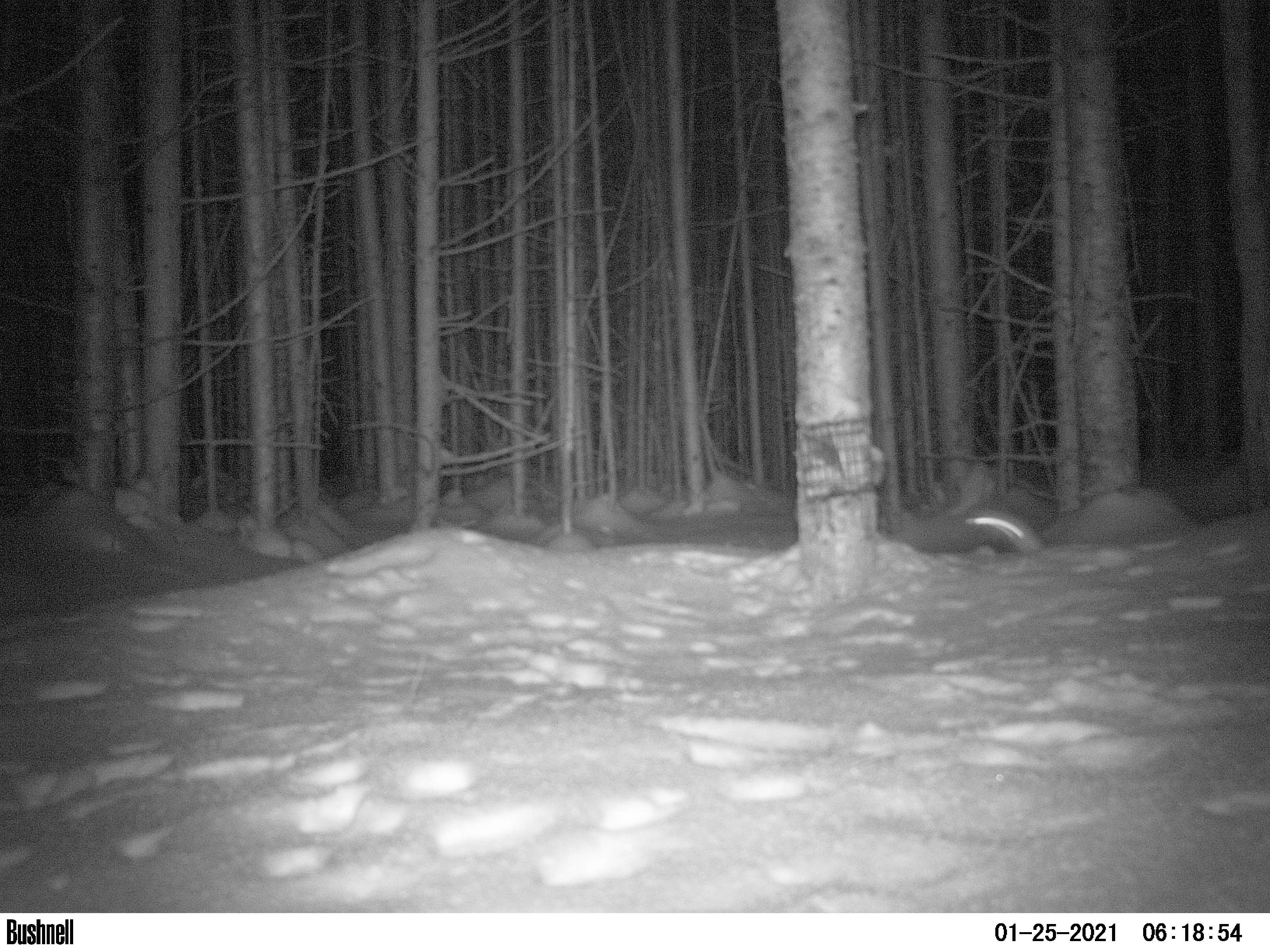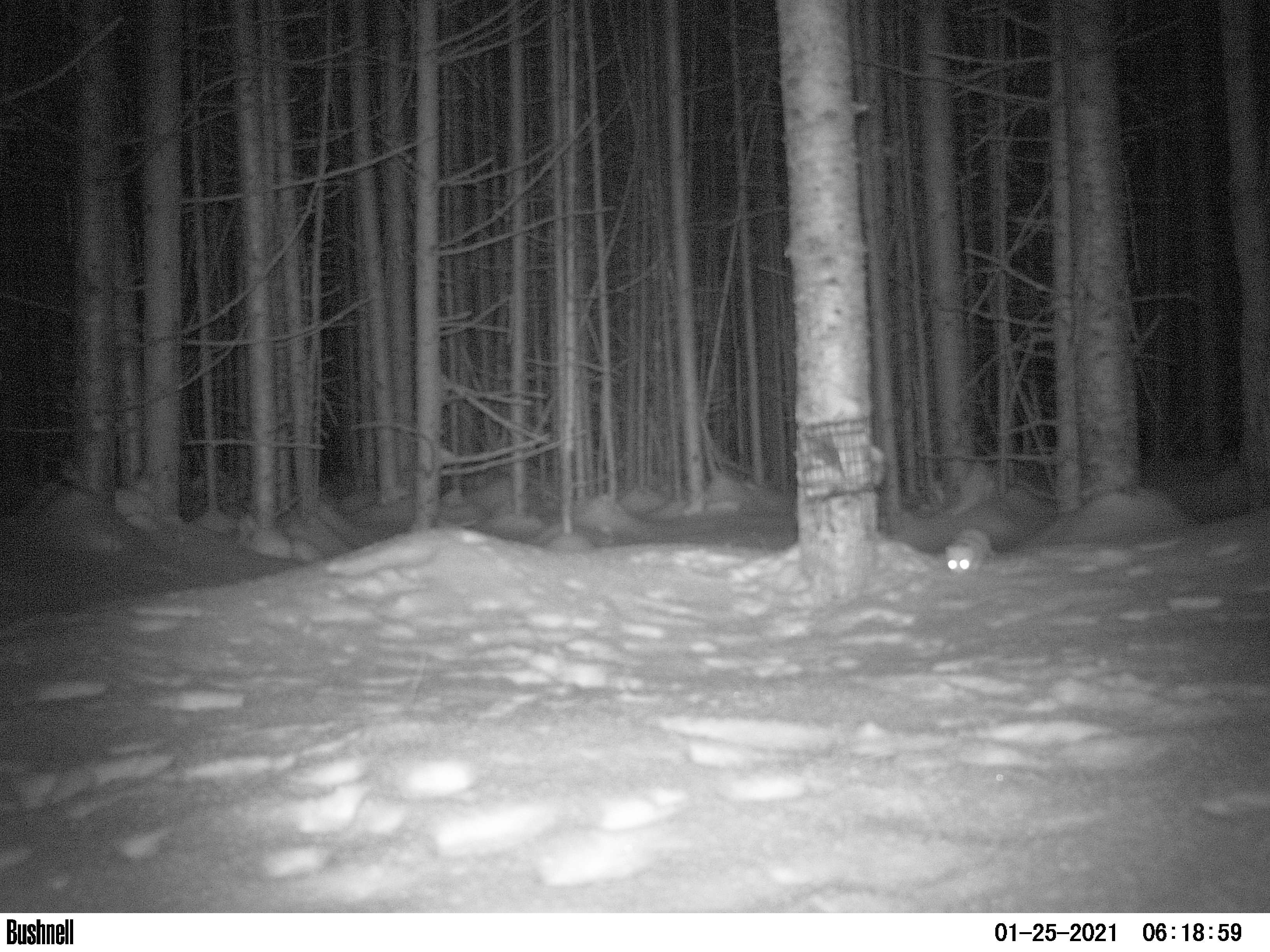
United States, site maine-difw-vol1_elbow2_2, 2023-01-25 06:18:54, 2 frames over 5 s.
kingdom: Animalia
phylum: Chordata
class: Mammalia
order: Carnivora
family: Mustelidae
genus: Mustela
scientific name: Mustela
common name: weasel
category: weasel sp.